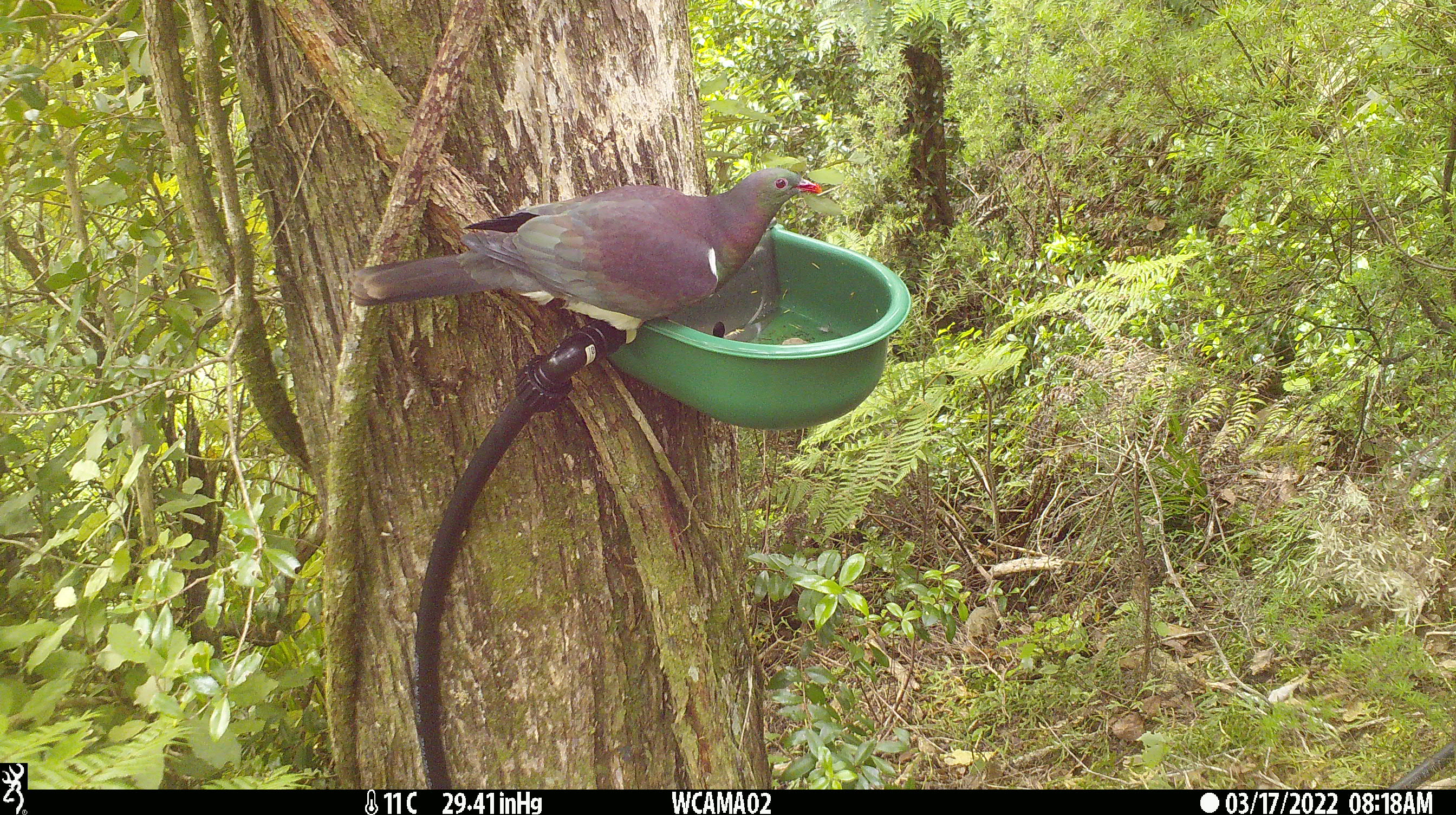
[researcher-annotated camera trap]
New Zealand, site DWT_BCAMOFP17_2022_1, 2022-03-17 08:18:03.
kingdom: Animalia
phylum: Chordata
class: Aves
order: Columbiformes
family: Columbidae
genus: Hemiphaga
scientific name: Hemiphaga novaeseelandiae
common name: new zealand pigeon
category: kereru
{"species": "kereru (new zealand pigeon) (Hemiphaga novaeseelandiae)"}